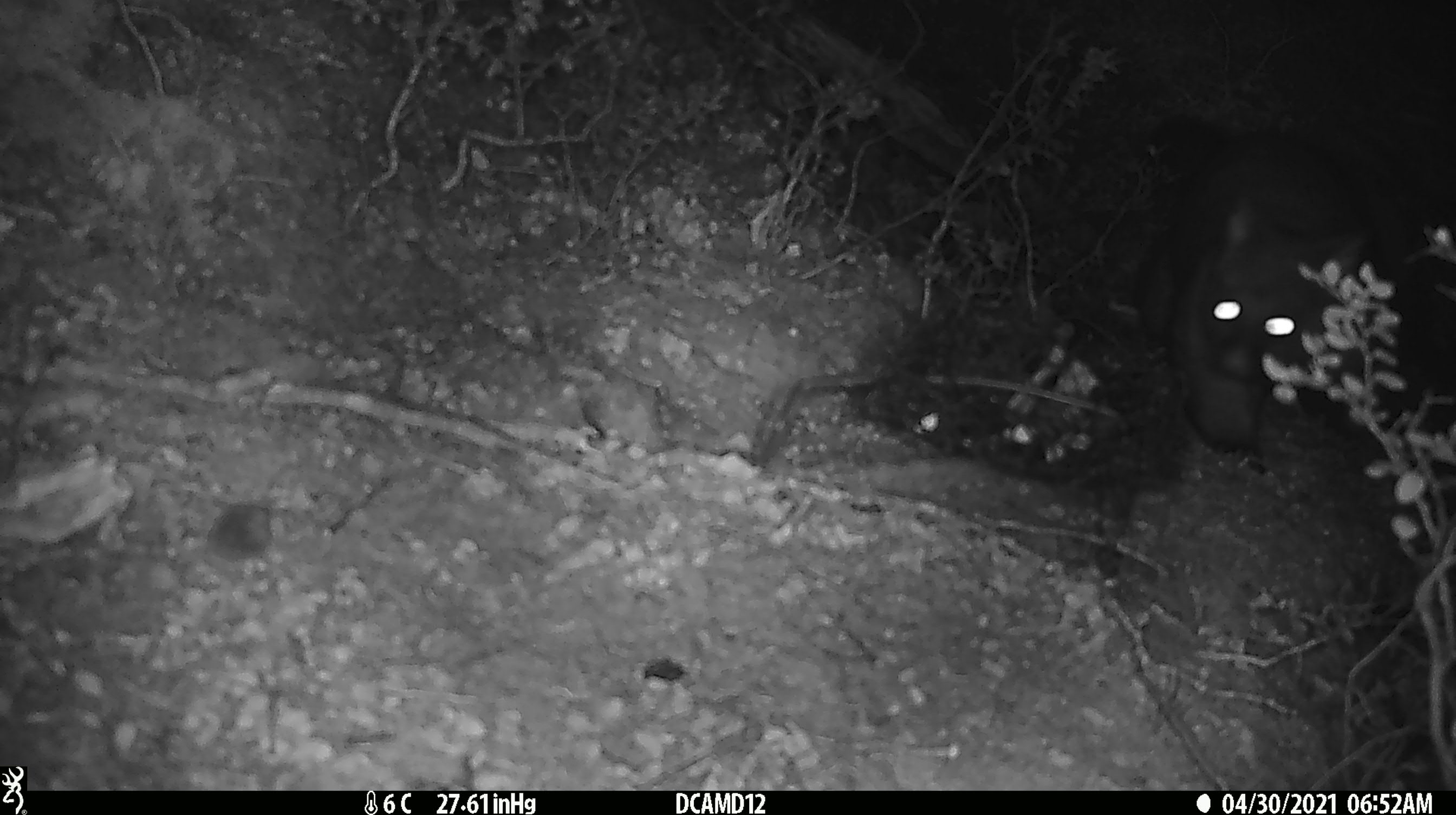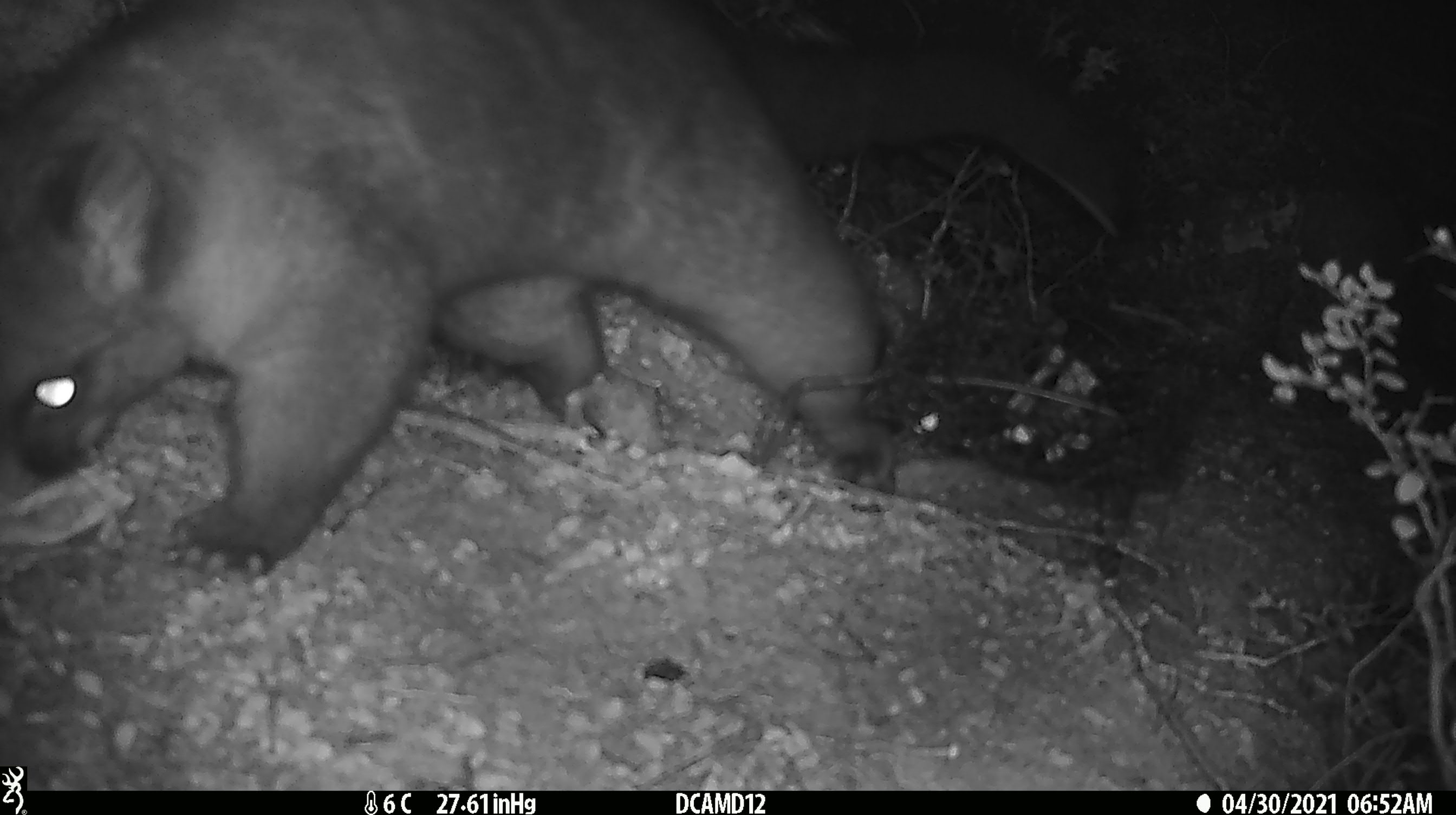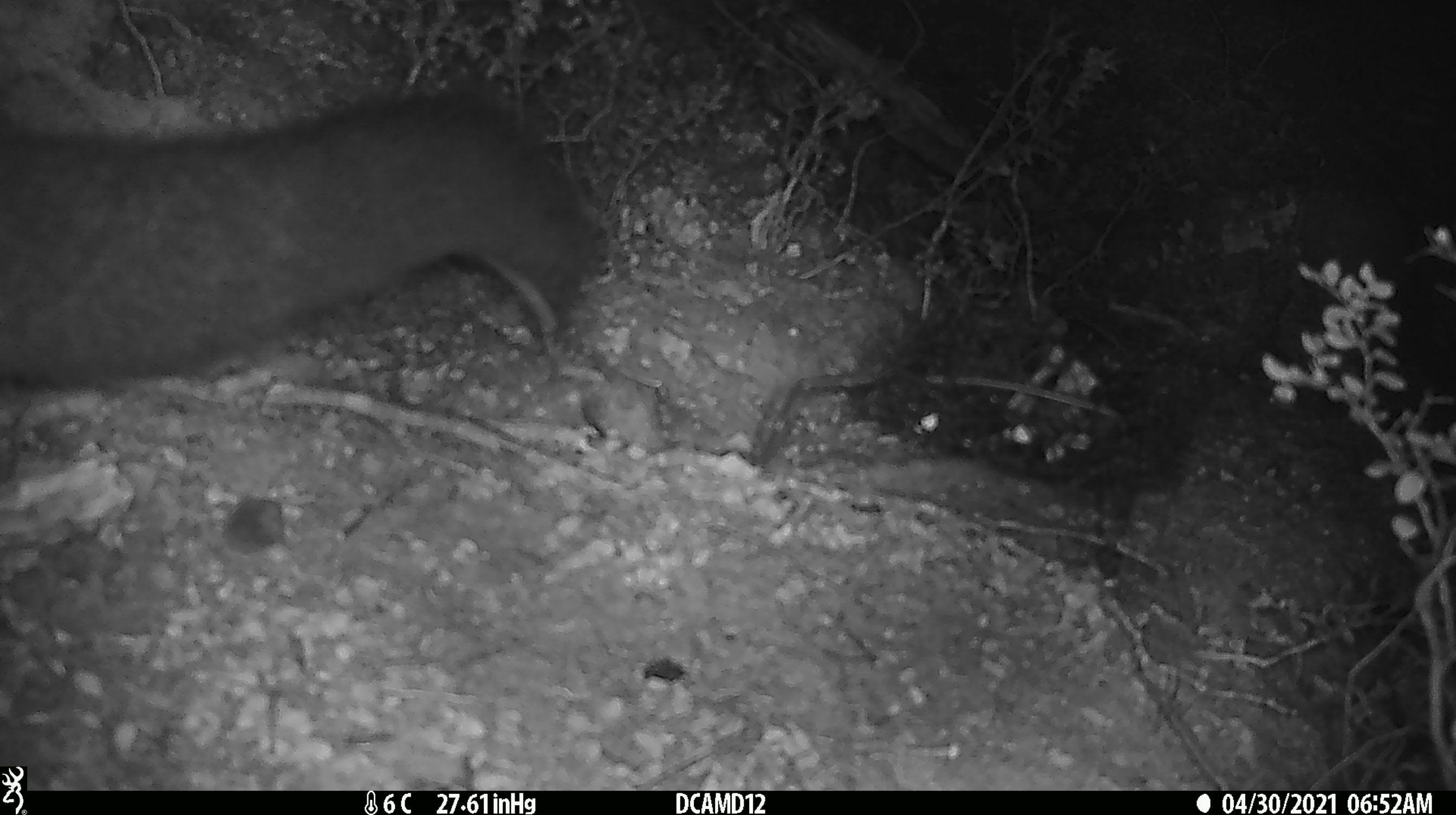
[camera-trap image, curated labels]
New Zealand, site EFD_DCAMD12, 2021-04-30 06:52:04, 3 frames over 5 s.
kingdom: Animalia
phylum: Chordata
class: Mammalia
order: Diprotodontia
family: Phalangeridae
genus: Trichosurus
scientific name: Trichosurus vulpecula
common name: common brushtail possum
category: possum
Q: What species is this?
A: Possum (common brushtail possum) (Trichosurus vulpecula).